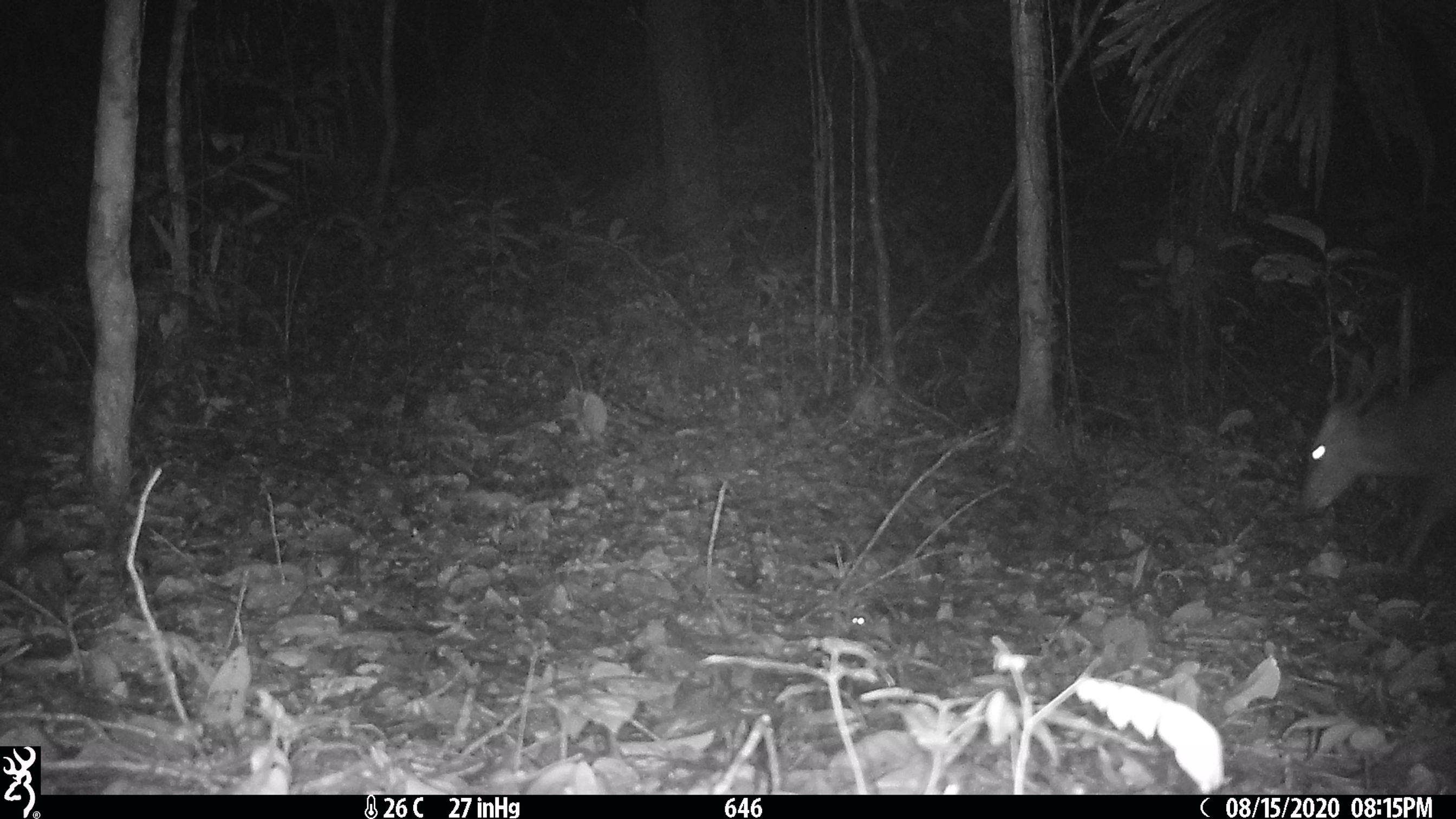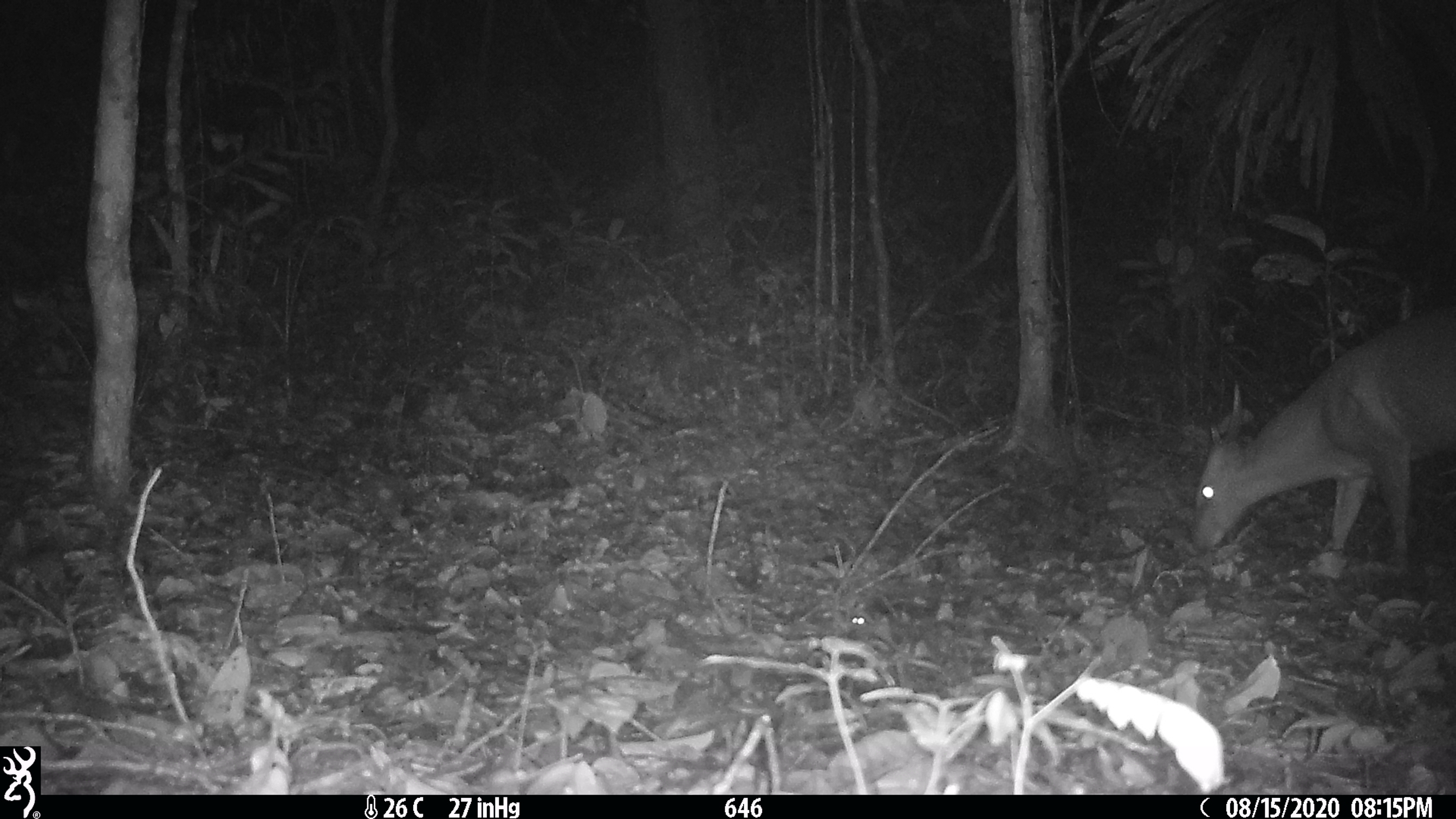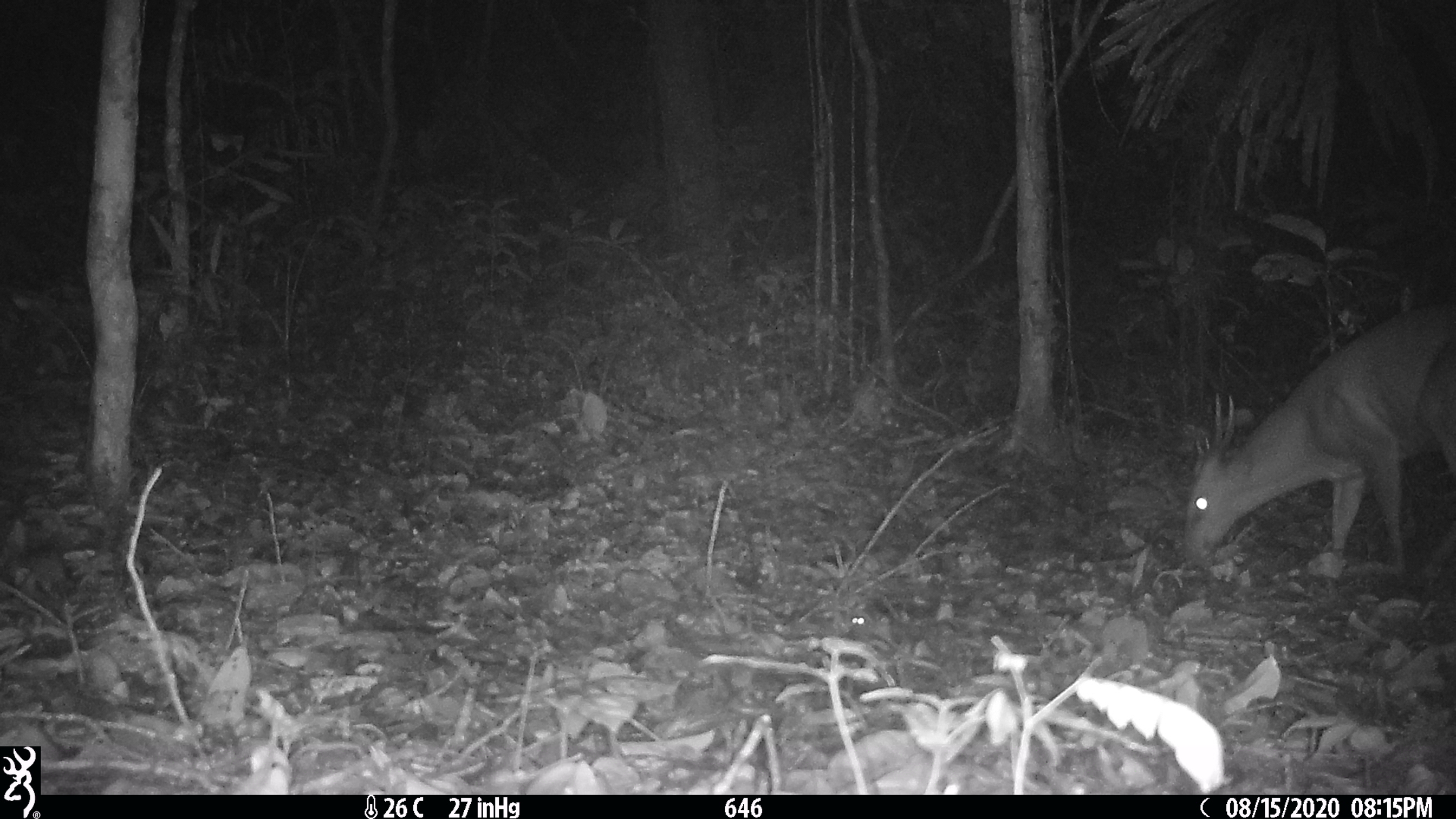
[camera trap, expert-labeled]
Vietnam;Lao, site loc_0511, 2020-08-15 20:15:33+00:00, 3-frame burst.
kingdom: Animalia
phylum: Chordata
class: Mammalia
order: Artiodactyla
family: Cervidae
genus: Muntiacus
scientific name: Muntiacus vuquangensis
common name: large-antlered muntjac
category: large antlered muntjac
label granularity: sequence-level